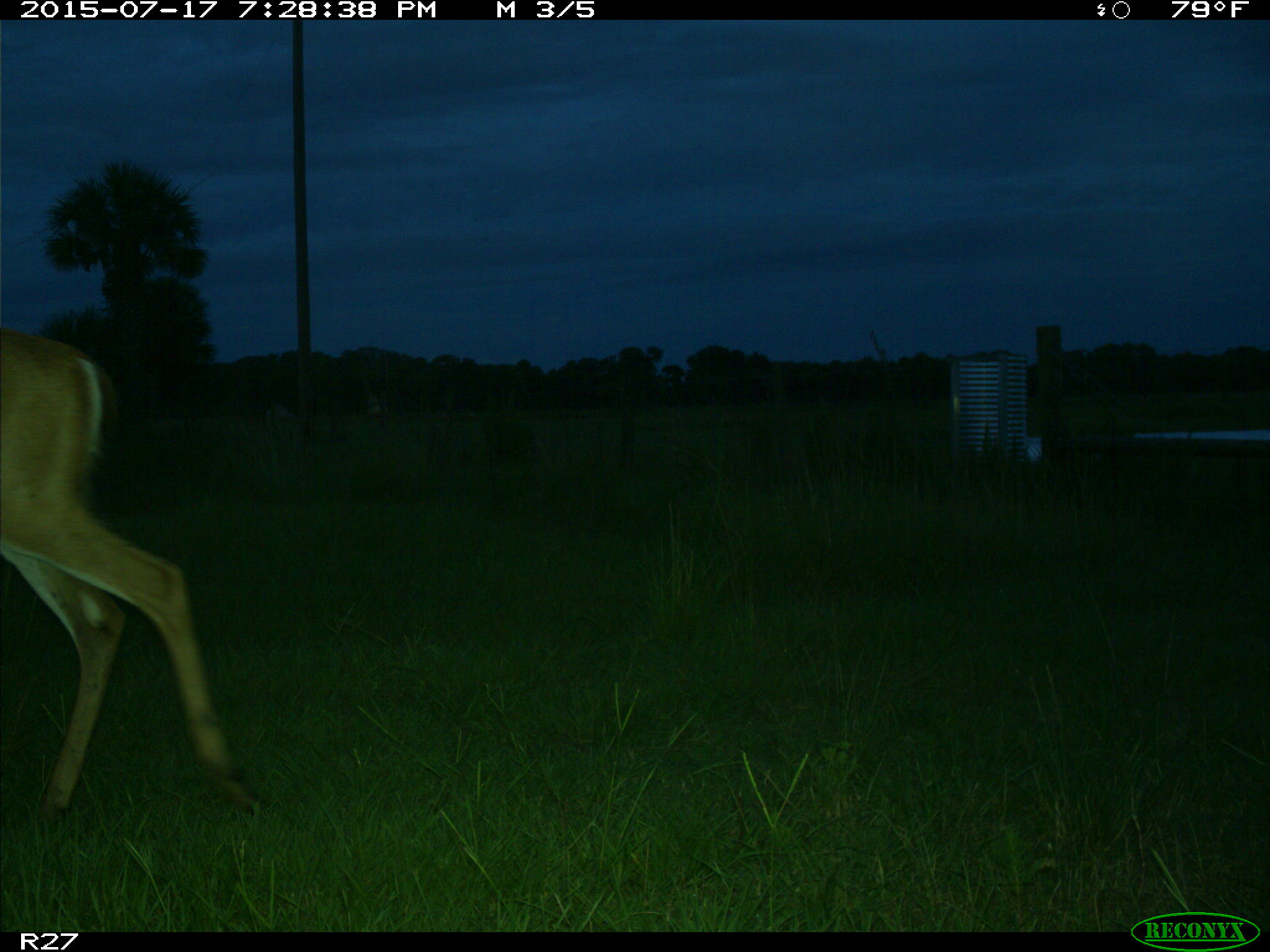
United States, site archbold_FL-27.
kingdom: Animalia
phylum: Chordata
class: Mammalia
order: Artiodactyla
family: Cervidae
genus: Odocoileus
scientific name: Odocoileus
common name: deer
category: unidentified deer